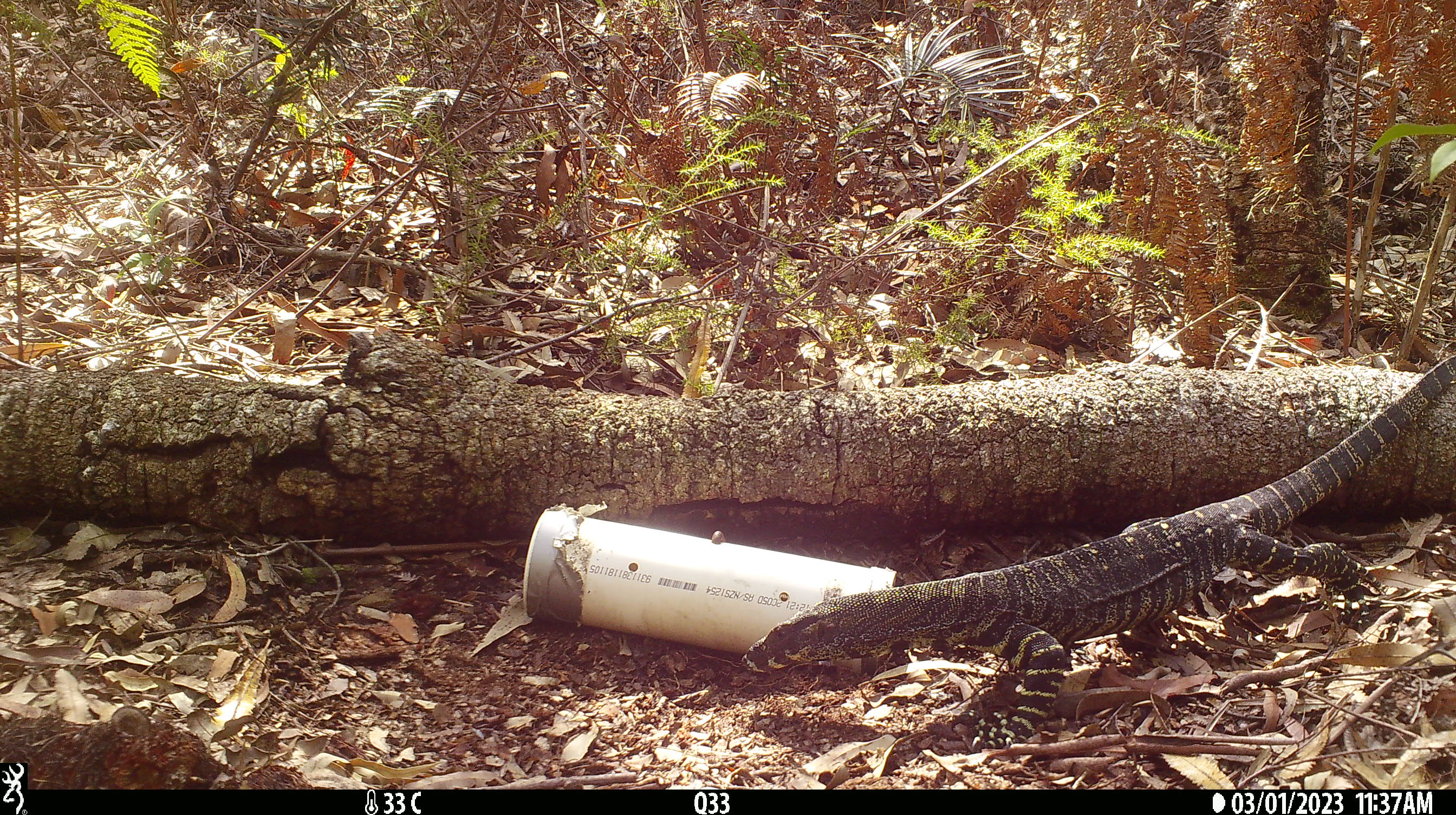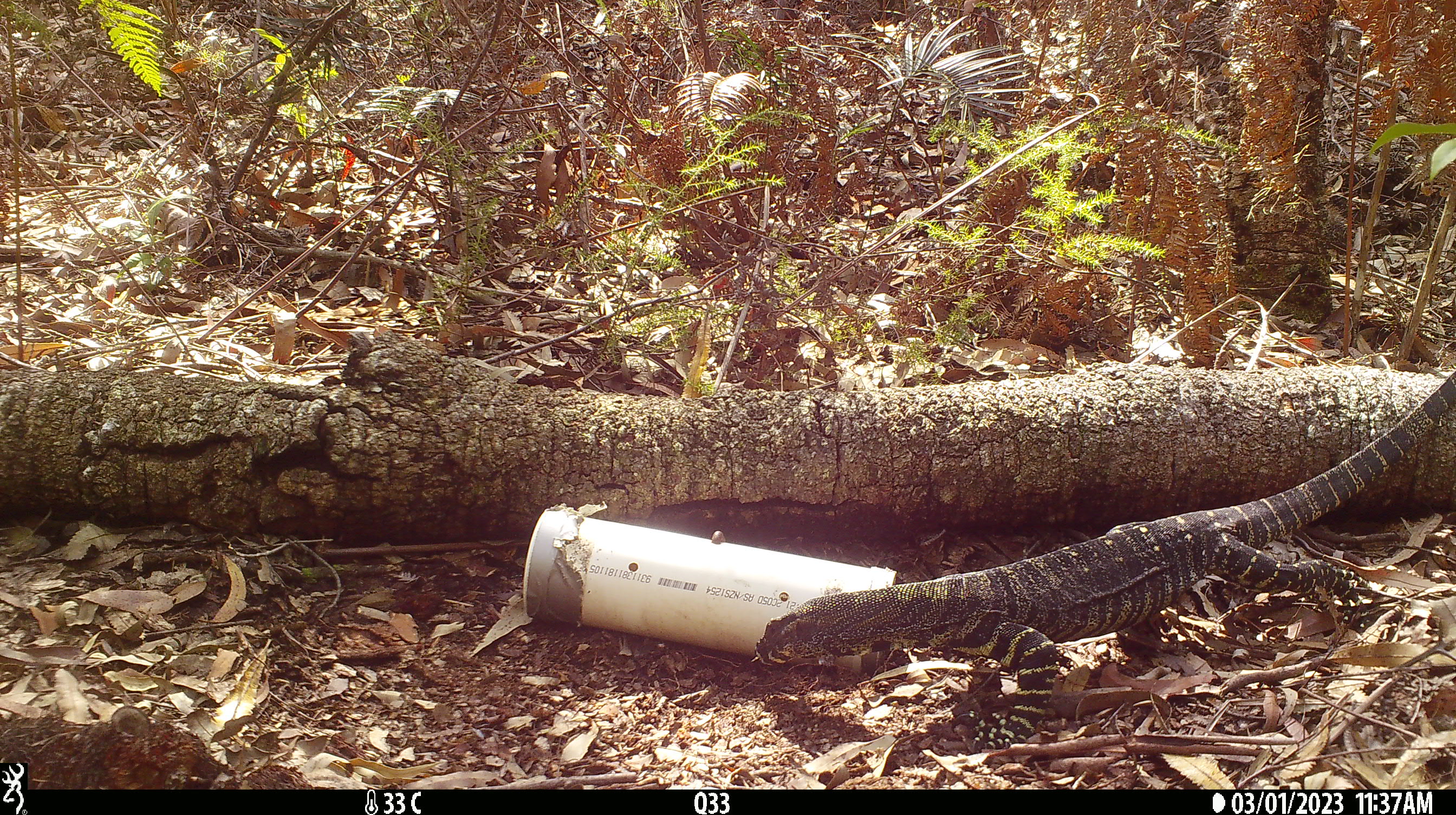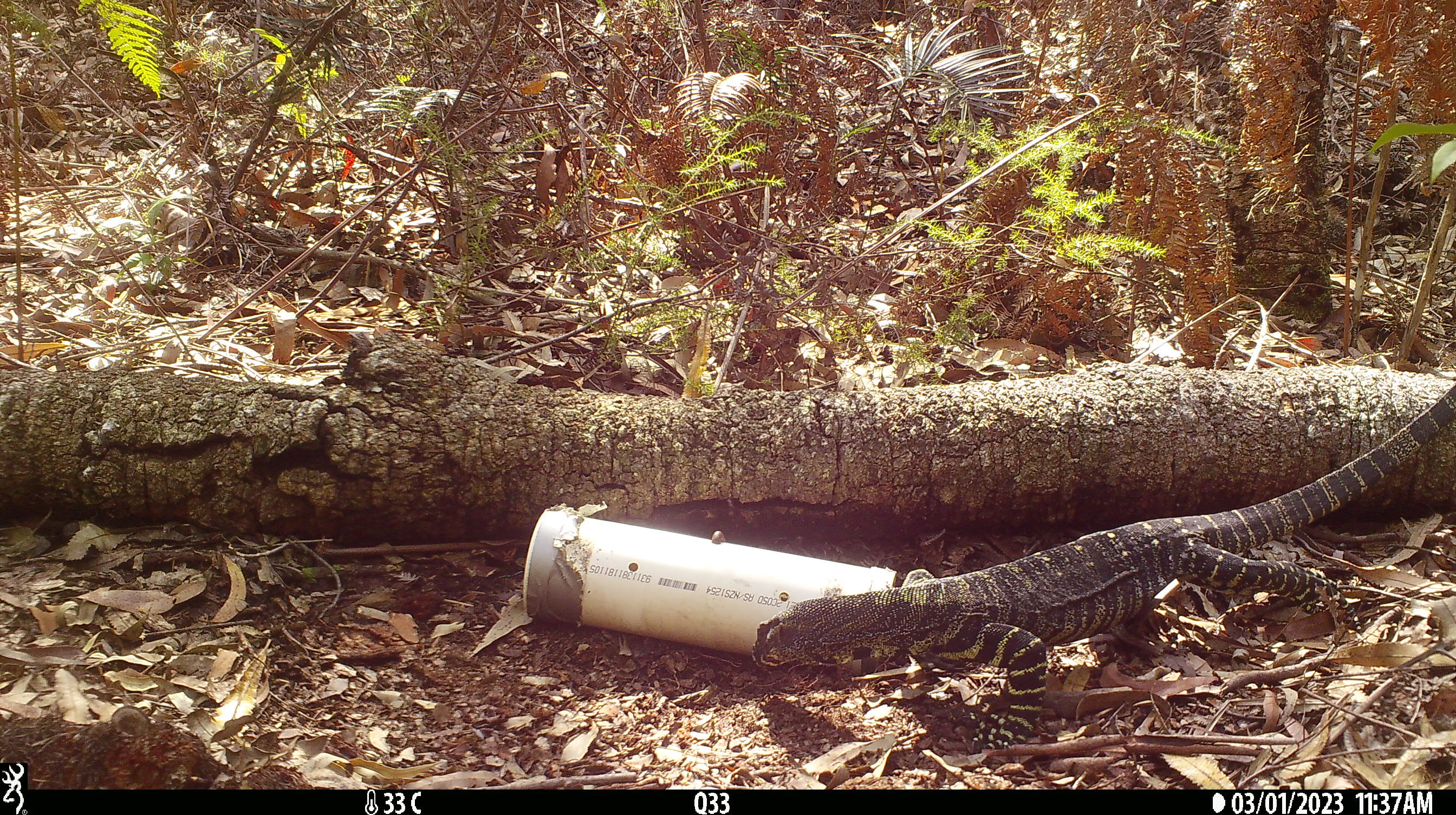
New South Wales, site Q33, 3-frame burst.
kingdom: Animalia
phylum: Chordata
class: Reptilia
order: Squamata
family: Varanidae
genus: Varanus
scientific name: Varanus varius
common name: lace monitor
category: goanna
Goanna (lace monitor) (Varanus varius).